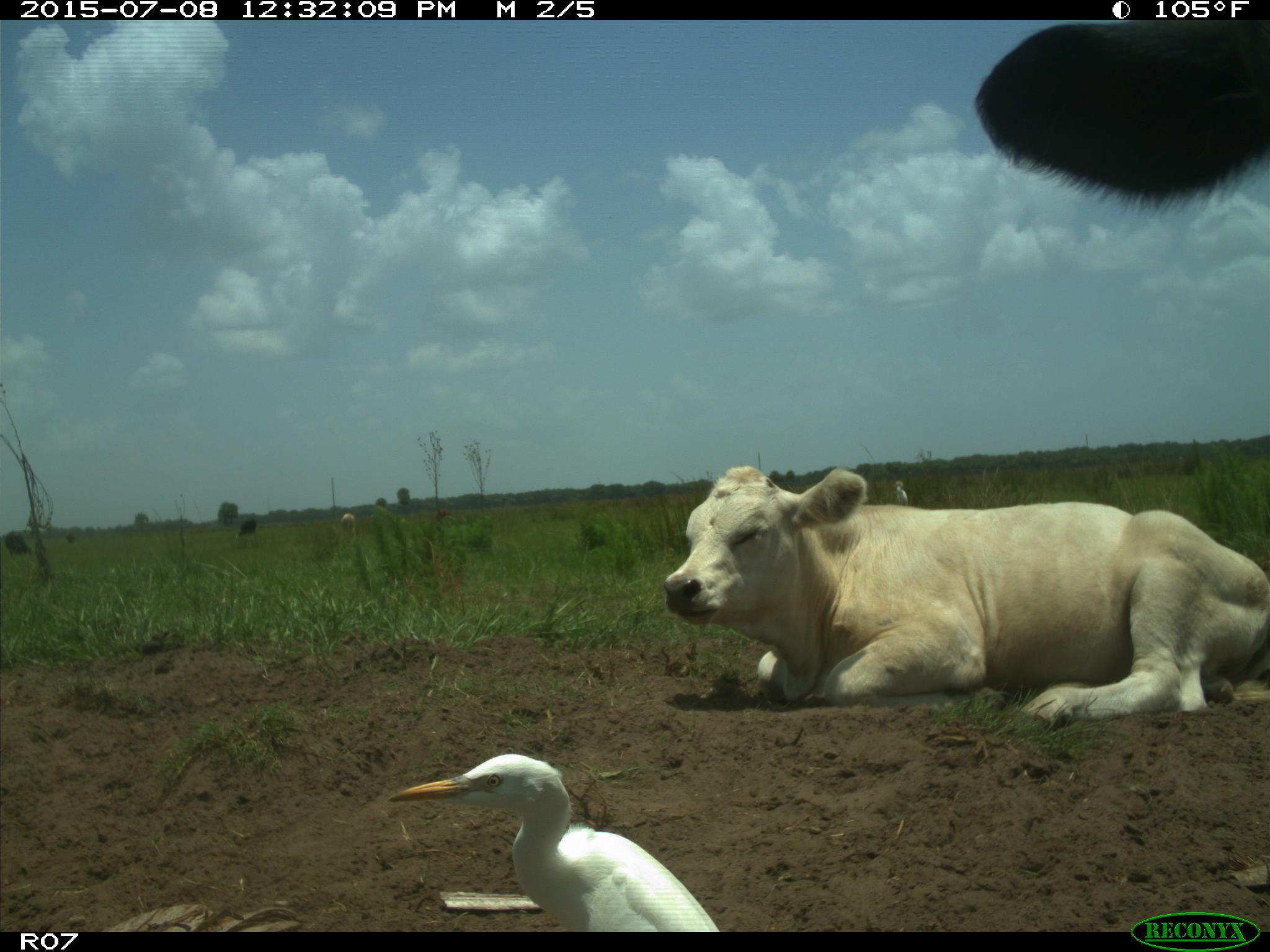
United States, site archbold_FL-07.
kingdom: Animalia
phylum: Chordata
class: Mammalia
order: Artiodactyla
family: Bovidae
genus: Bos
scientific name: Bos taurus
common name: domestic cow